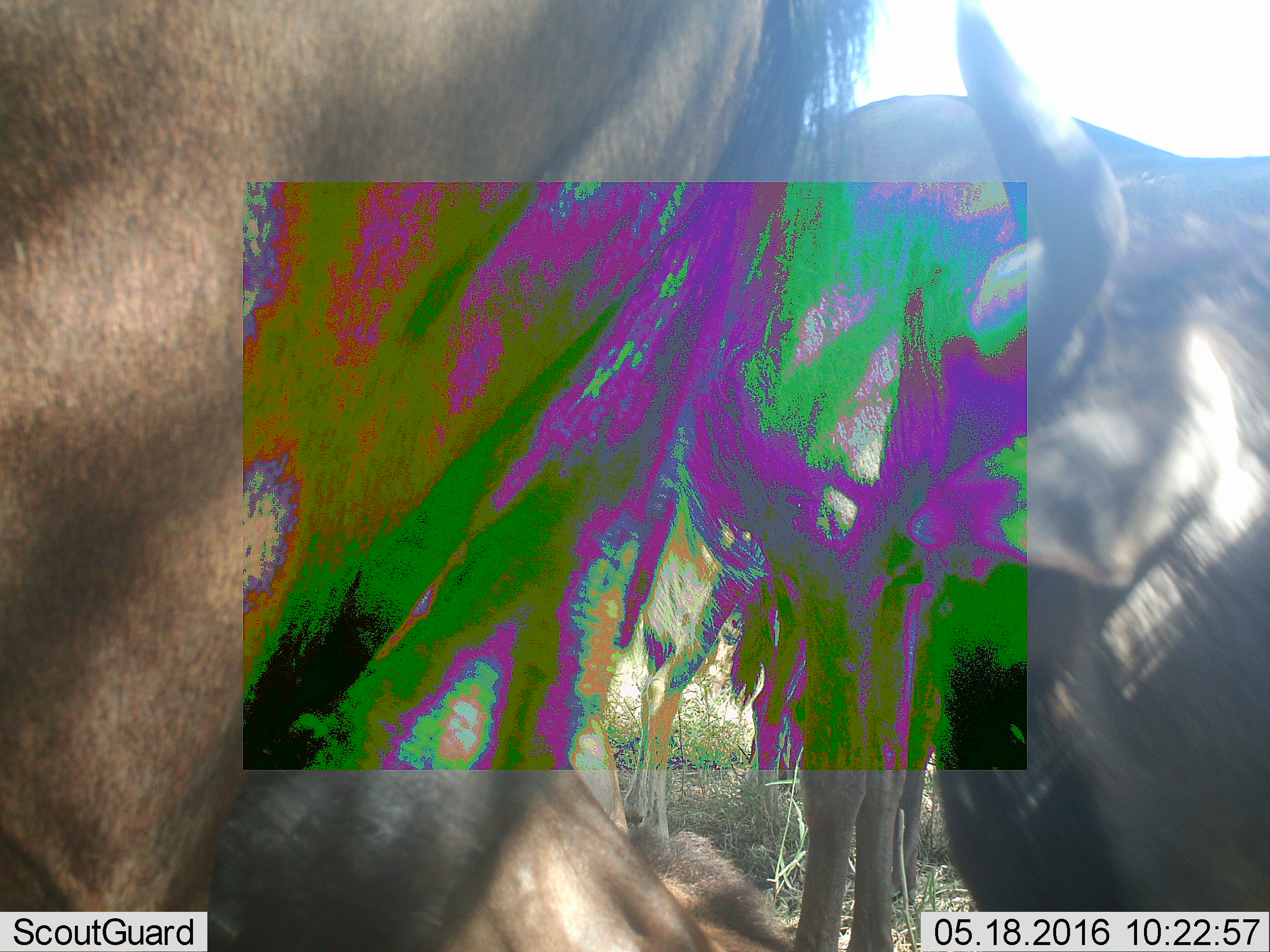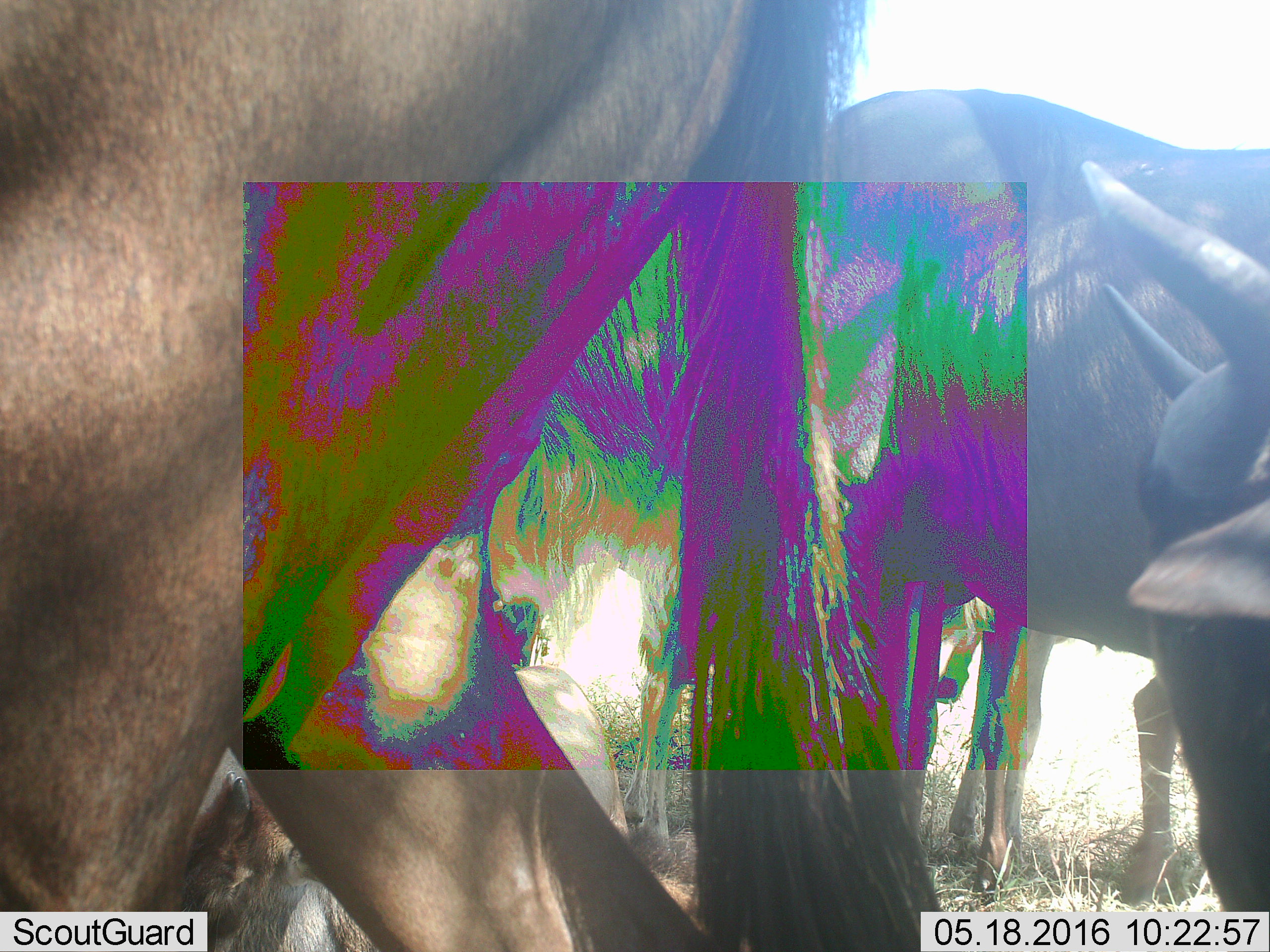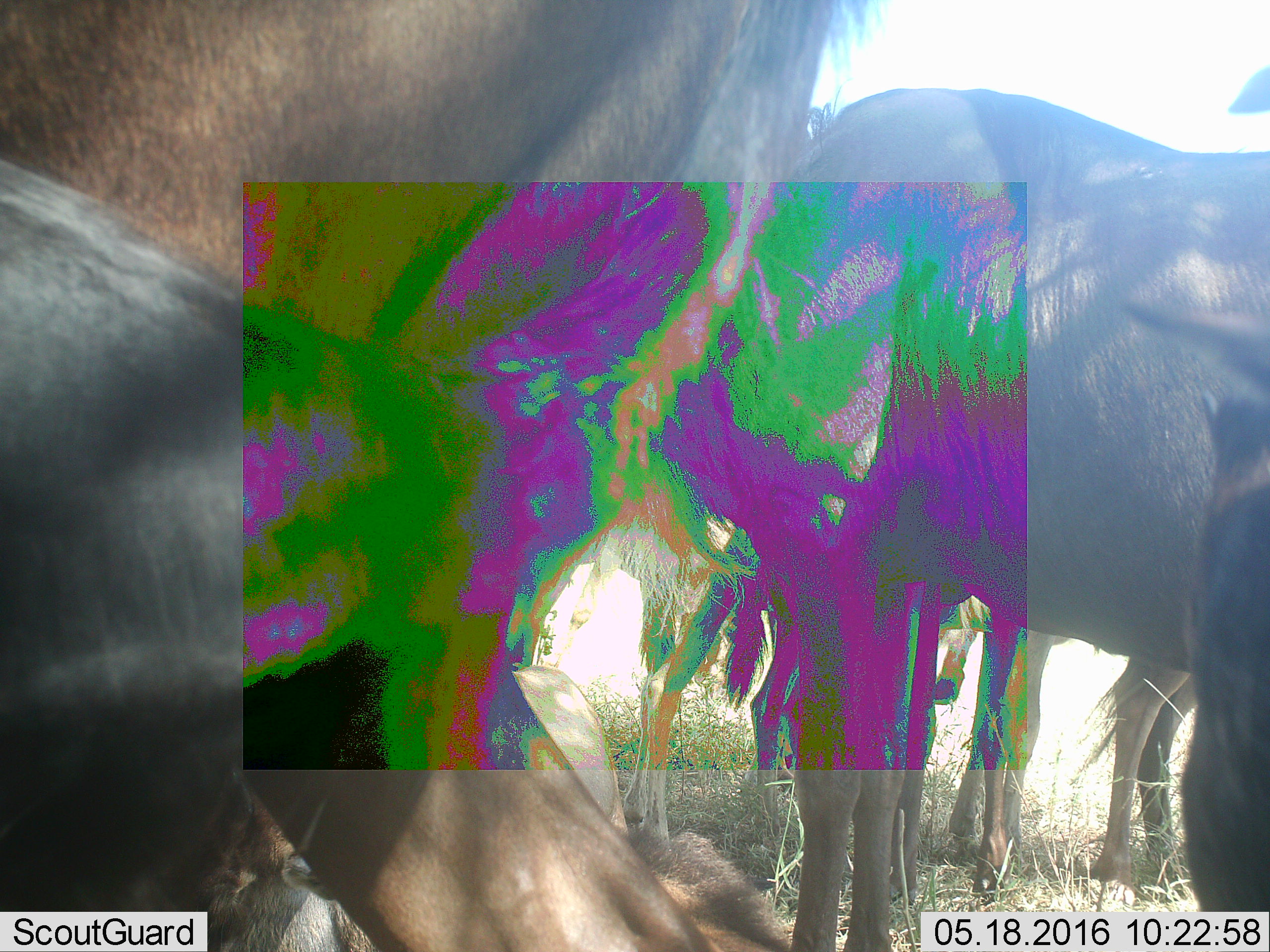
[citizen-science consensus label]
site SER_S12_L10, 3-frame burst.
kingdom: Animalia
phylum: Chordata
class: Mammalia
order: Artiodactyla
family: Bovidae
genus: Connochaetes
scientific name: Connochaetes taurinus taurinus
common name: blue wildebeest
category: wildebeestblue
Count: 6.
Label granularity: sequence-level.